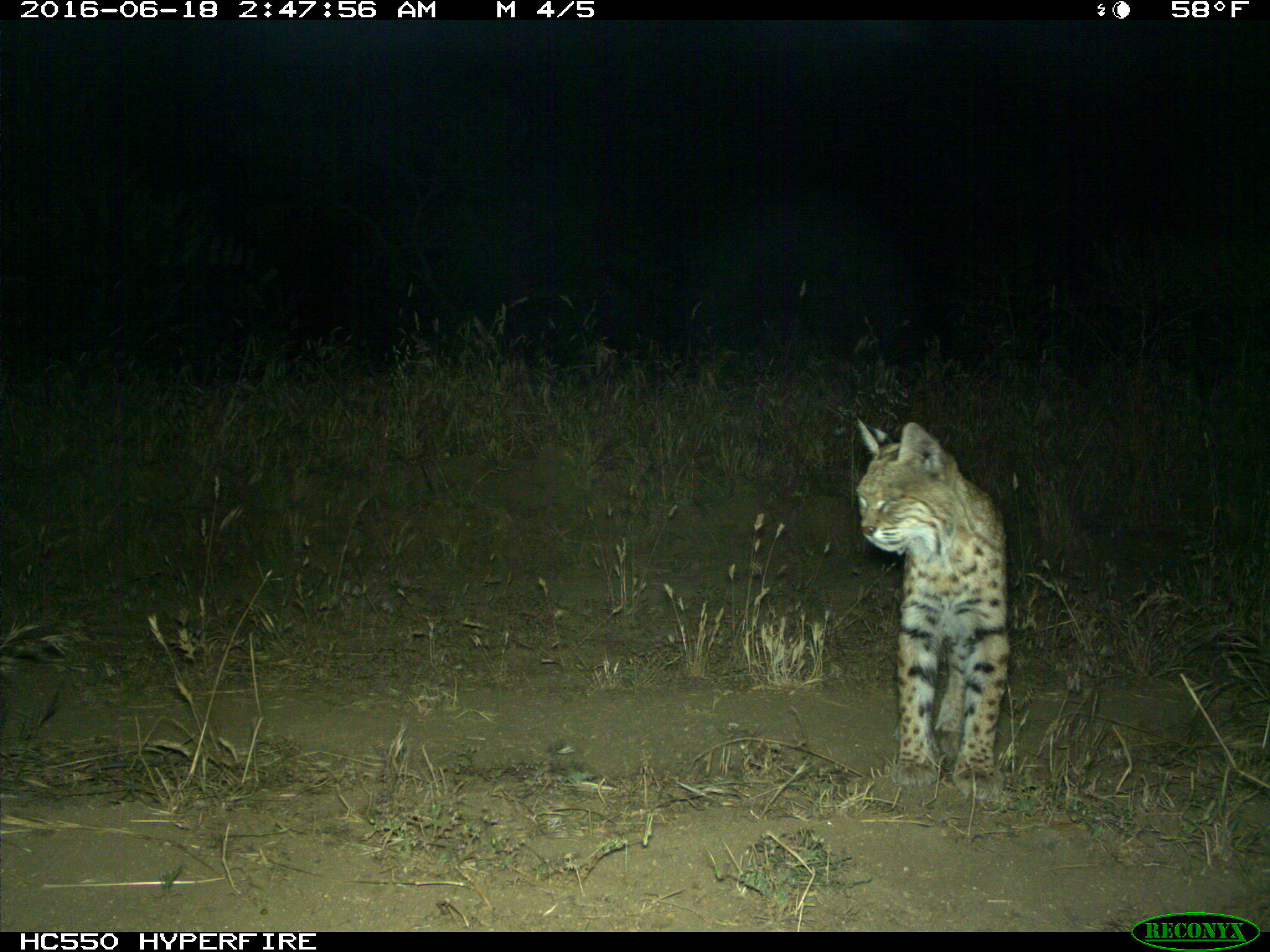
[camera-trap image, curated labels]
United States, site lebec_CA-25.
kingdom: Animalia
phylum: Chordata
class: Mammalia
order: Carnivora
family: Felidae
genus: Lynx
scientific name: Lynx rufus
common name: bobcat